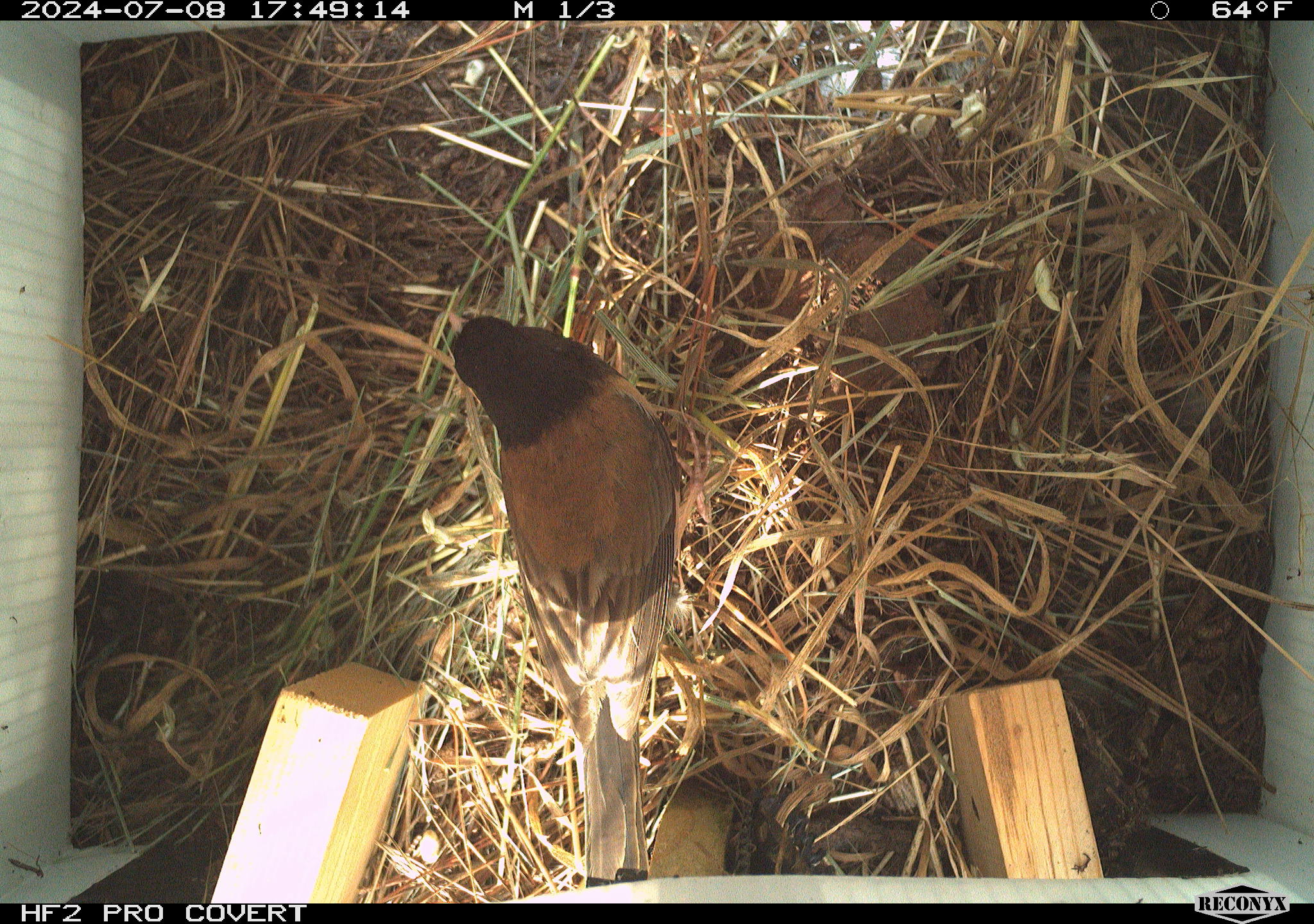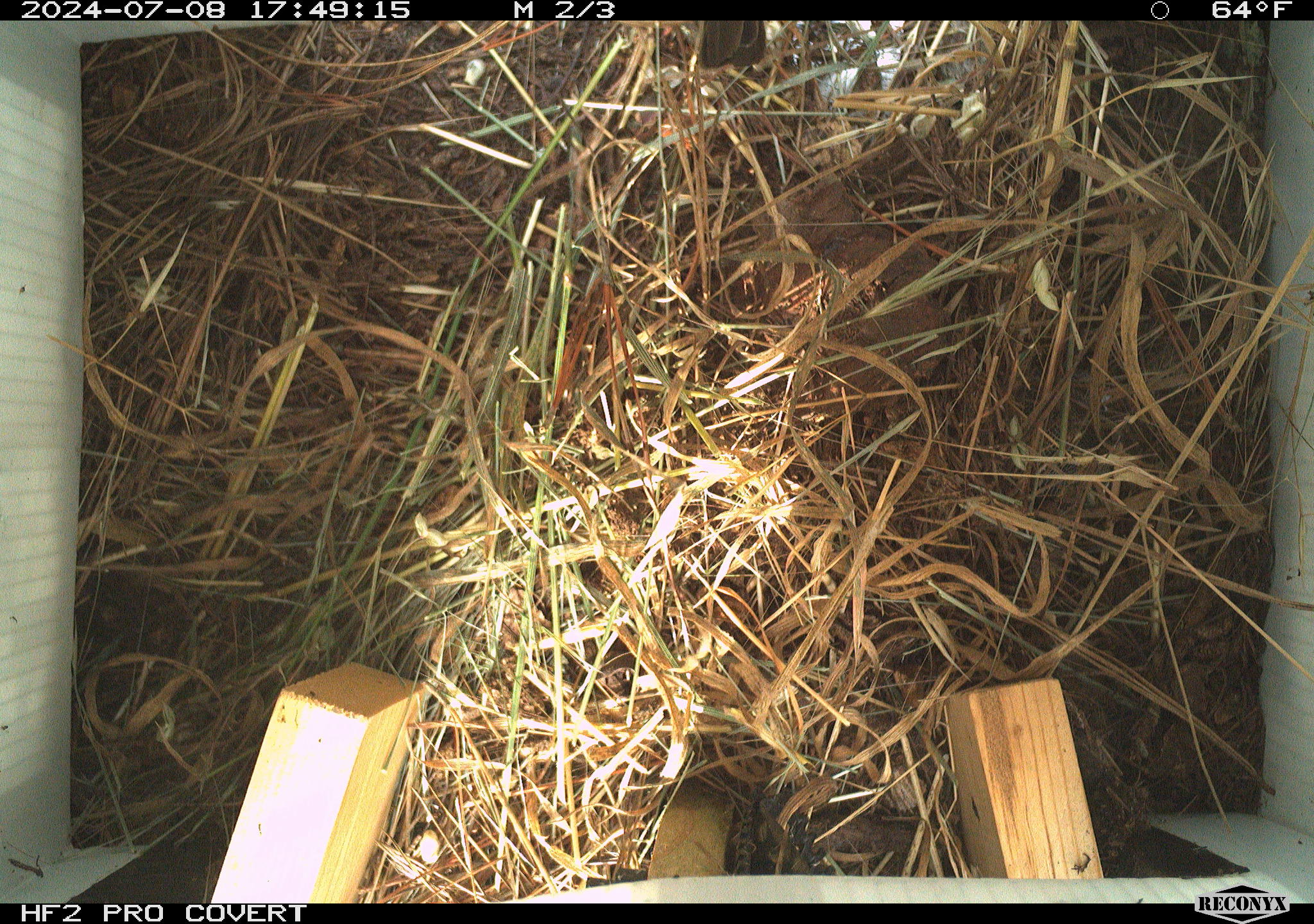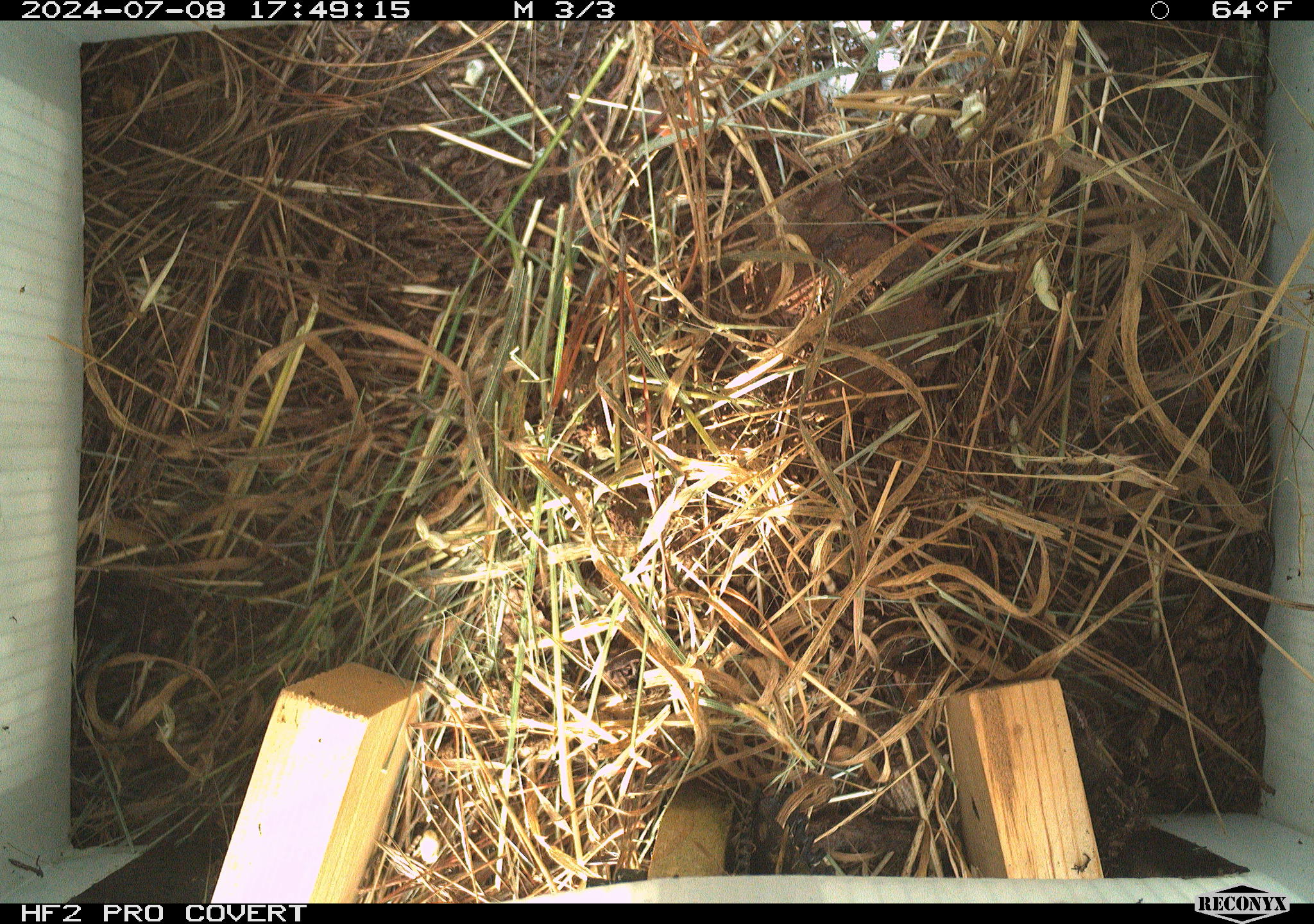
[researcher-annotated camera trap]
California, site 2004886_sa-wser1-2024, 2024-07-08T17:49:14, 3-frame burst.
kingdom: Animalia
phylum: Chordata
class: Mammalia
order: Rodentia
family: Cricetidae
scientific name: Arvicolinae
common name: voles, lemmings, and muskrats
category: arvicolinae subfamily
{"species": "arvicolinae subfamily (voles, lemmings, and muskrats) (Arvicolinae)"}